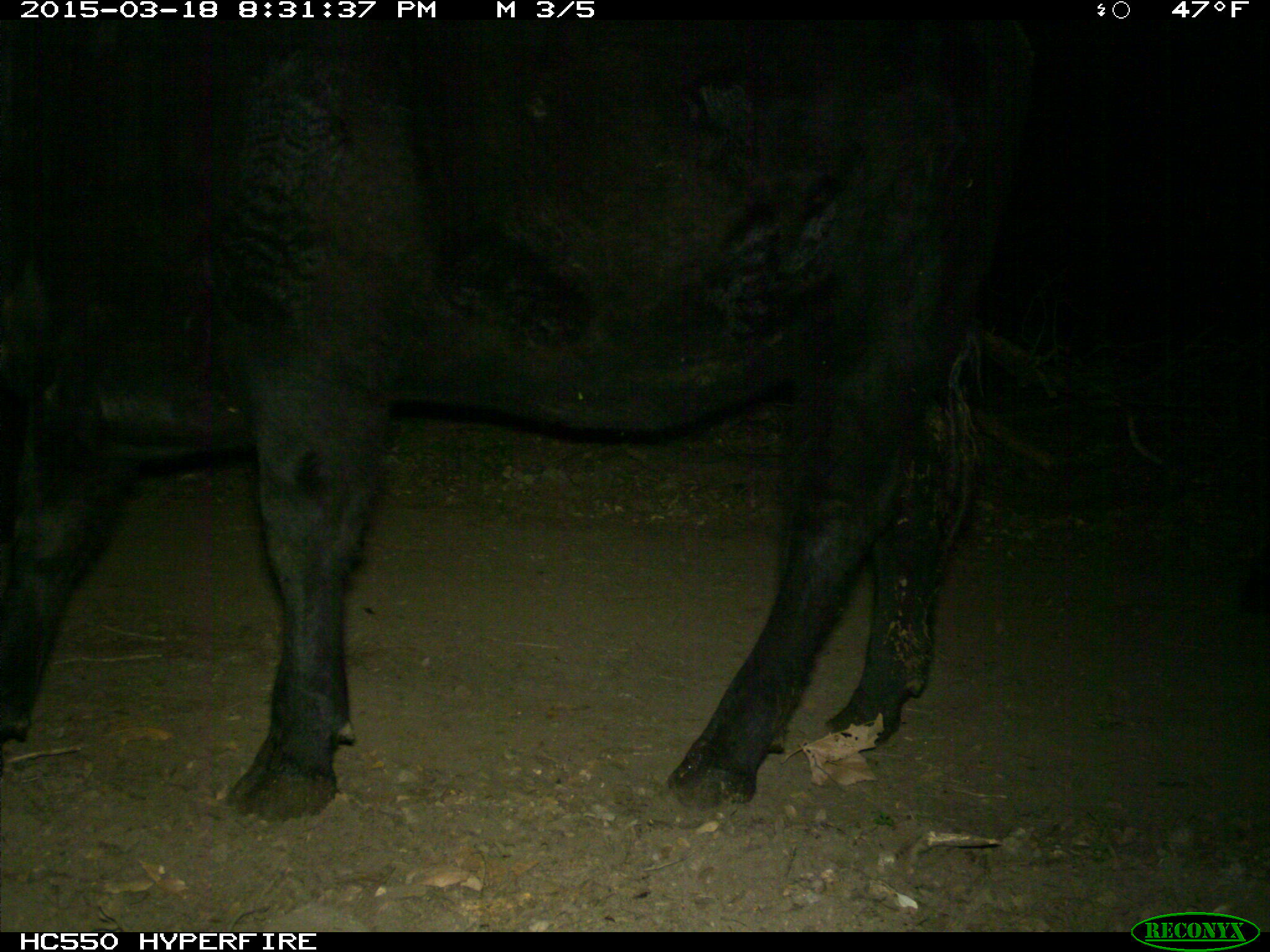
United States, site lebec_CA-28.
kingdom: Animalia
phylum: Chordata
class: Mammalia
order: Artiodactyla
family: Bovidae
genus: Bos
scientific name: Bos taurus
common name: domestic cow